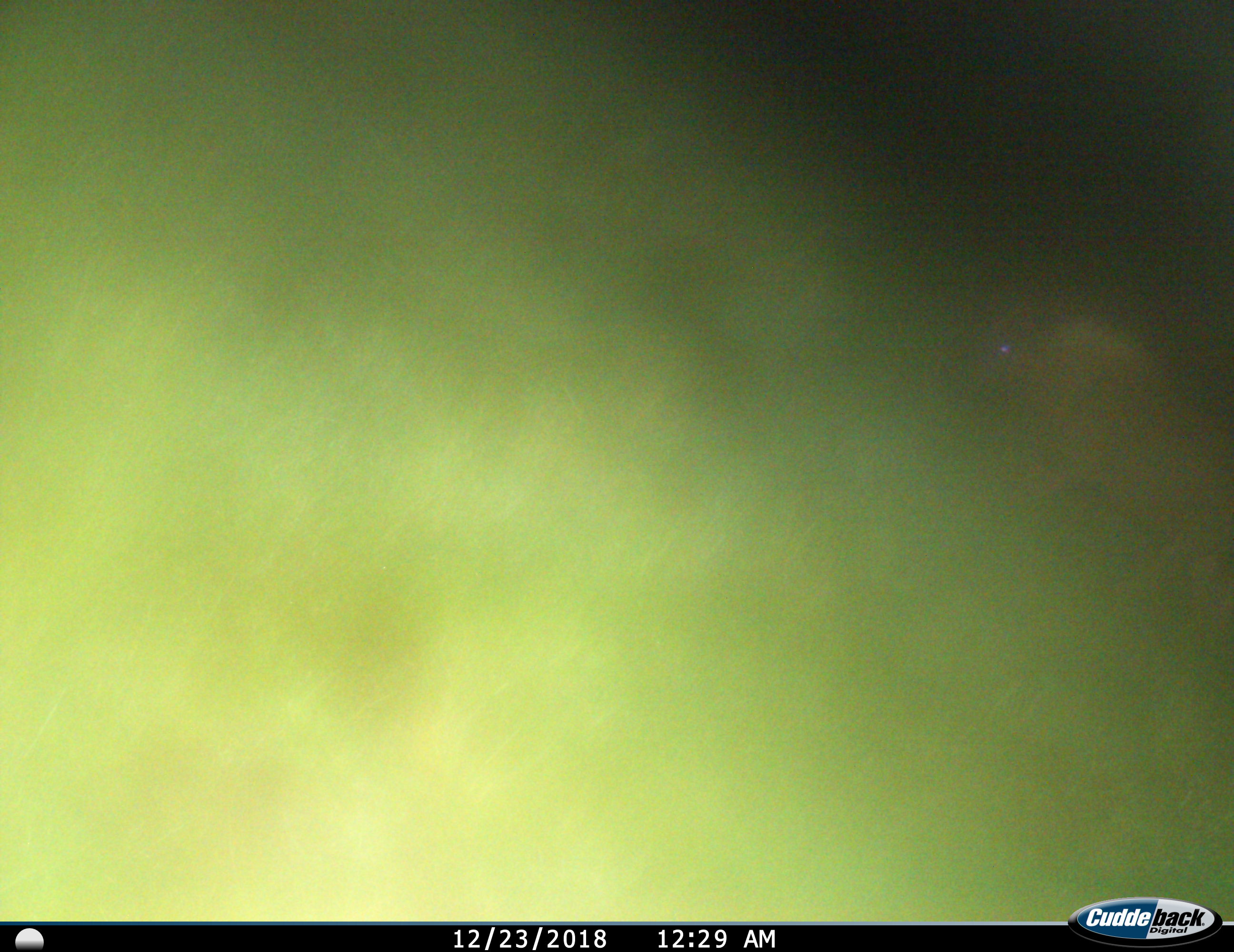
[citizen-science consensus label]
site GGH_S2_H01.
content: unidentified animal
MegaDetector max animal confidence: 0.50